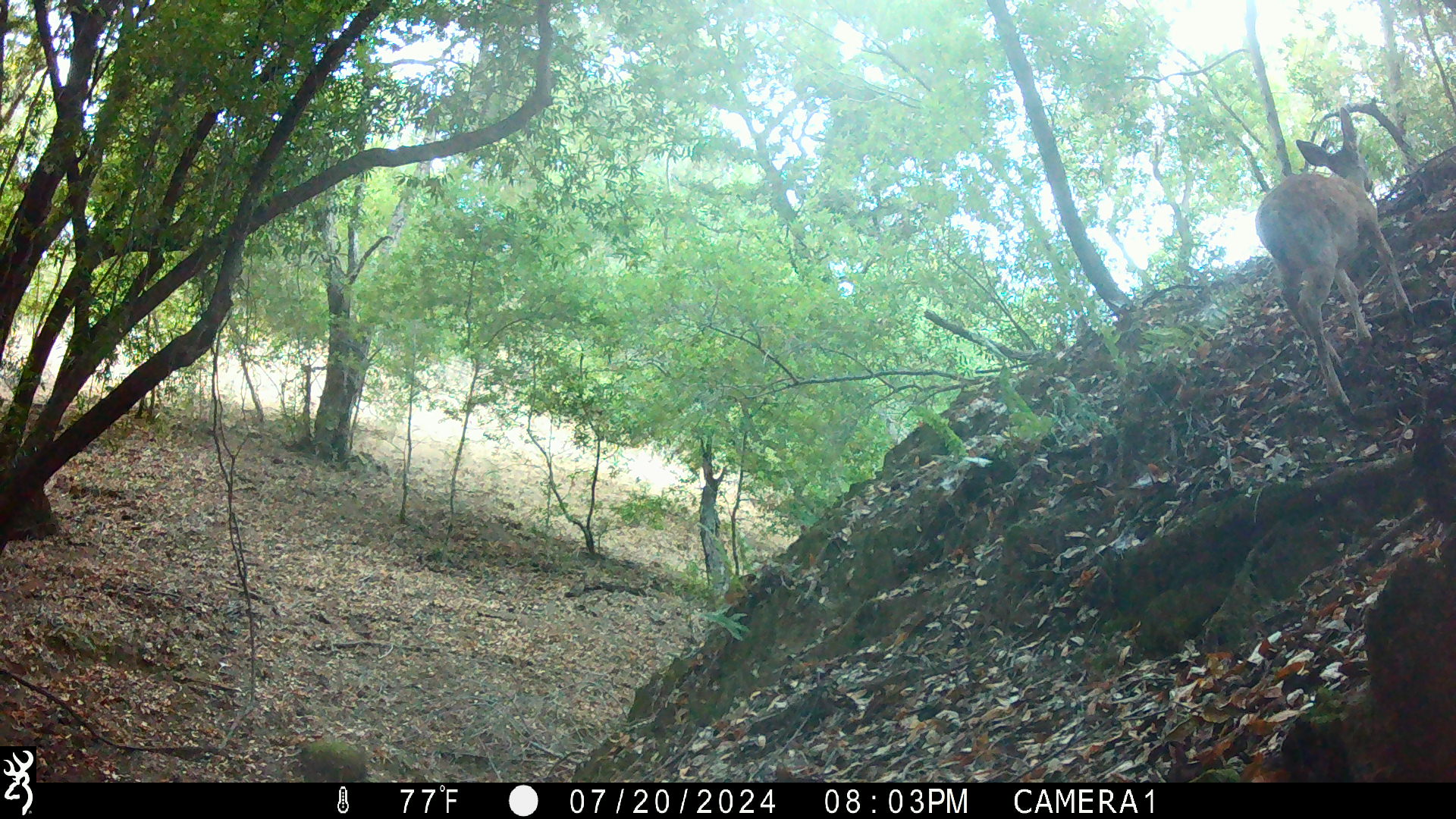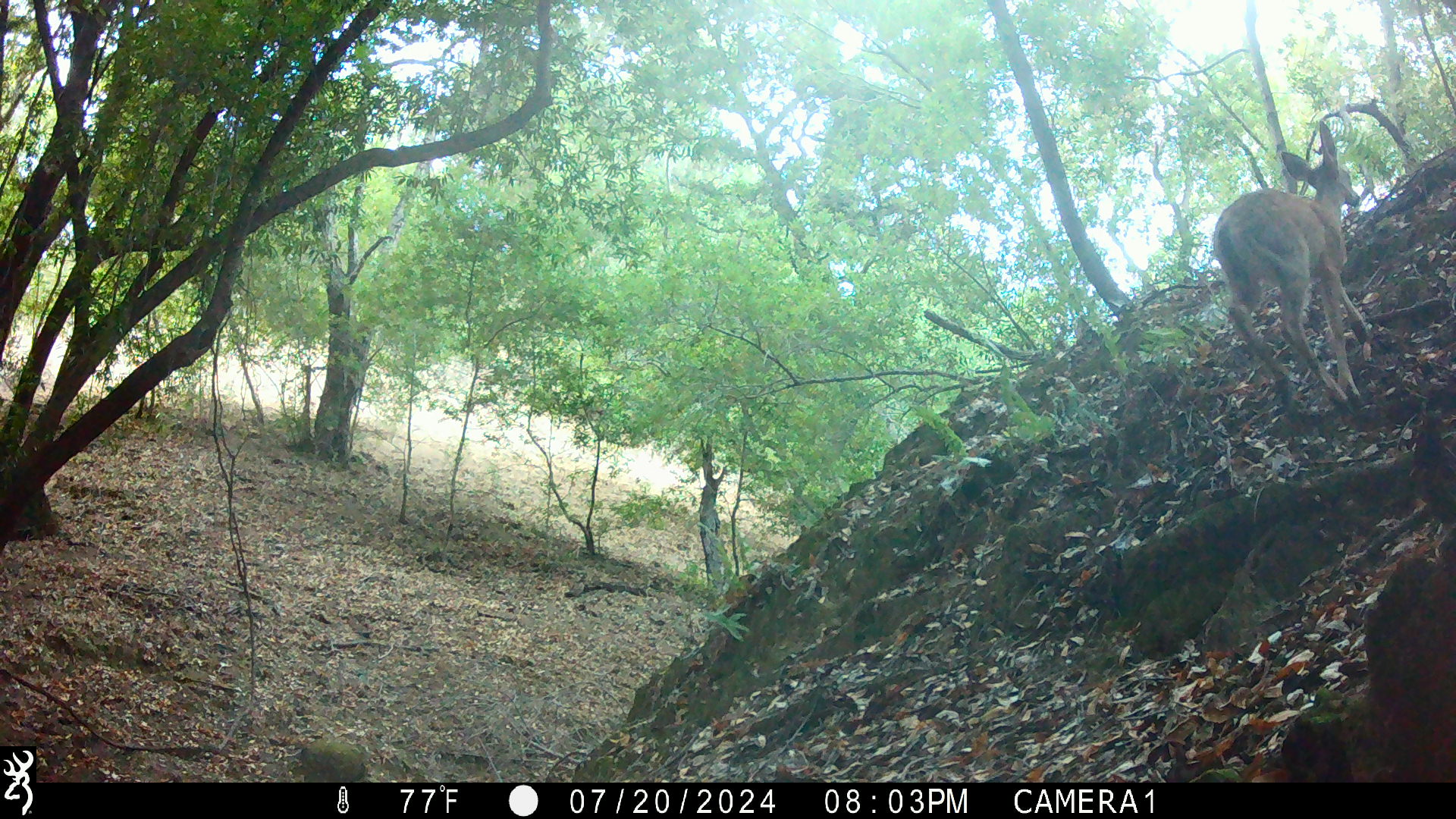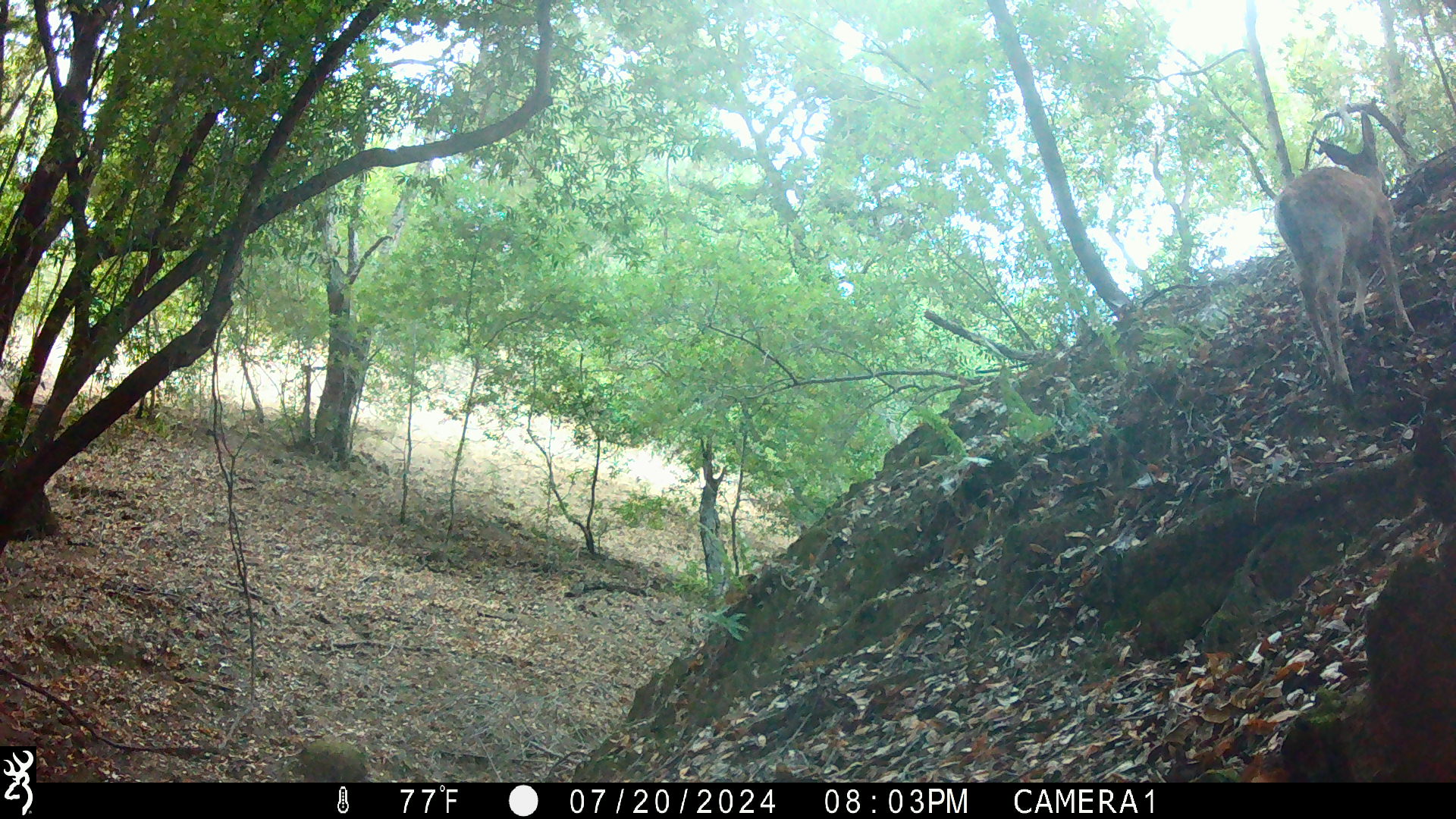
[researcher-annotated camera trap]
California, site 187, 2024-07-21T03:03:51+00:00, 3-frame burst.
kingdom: Animalia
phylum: Chordata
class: Mammalia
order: Artiodactyla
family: Cervidae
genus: Odocoileus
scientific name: Odocoileus hemionus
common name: mule deer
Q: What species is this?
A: Mule deer (Odocoileus hemionus).